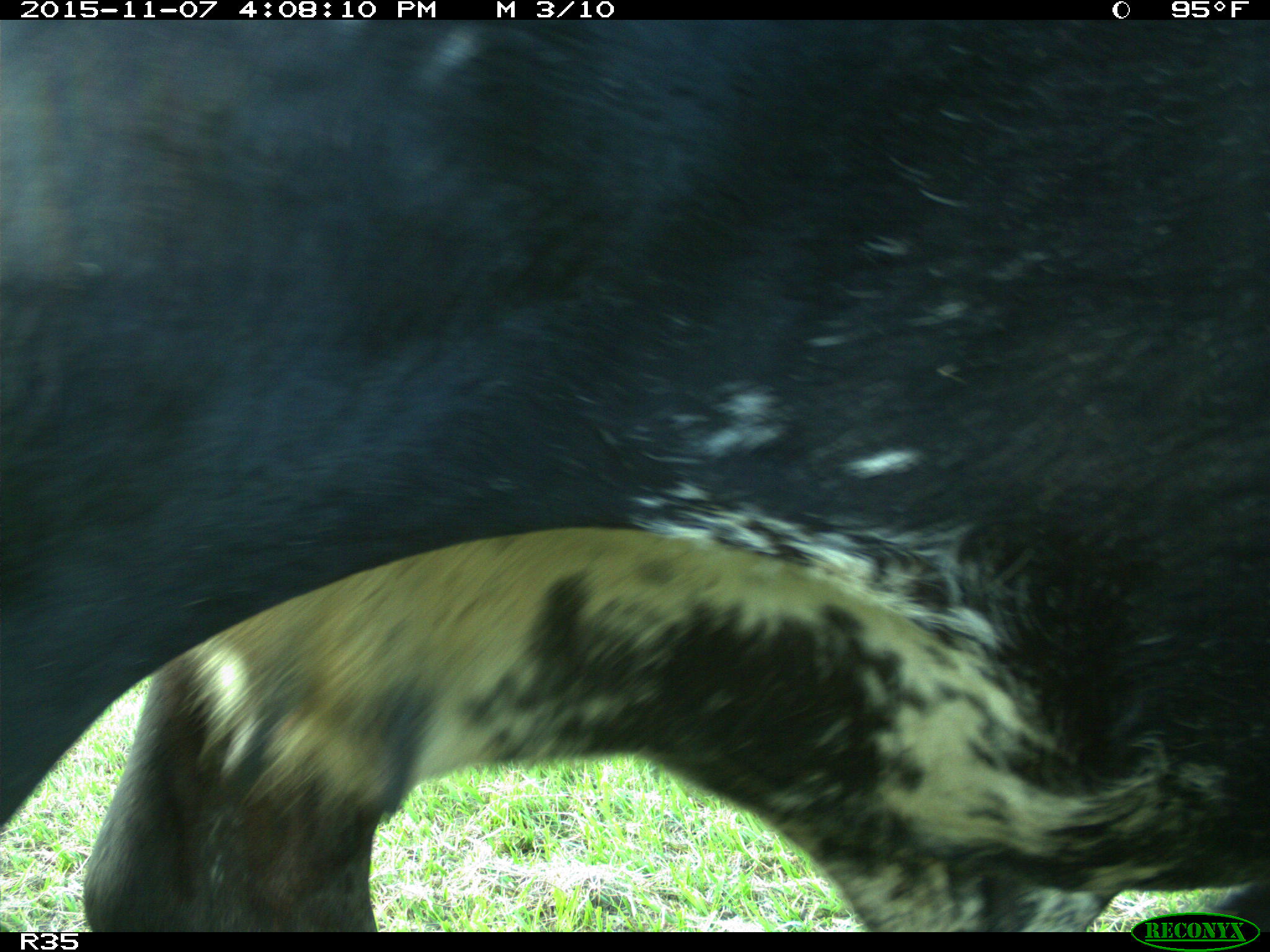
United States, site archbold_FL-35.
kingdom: Animalia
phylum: Chordata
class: Mammalia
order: Artiodactyla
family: Bovidae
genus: Bos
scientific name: Bos taurus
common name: domestic cow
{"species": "Bos taurus (domestic cow)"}